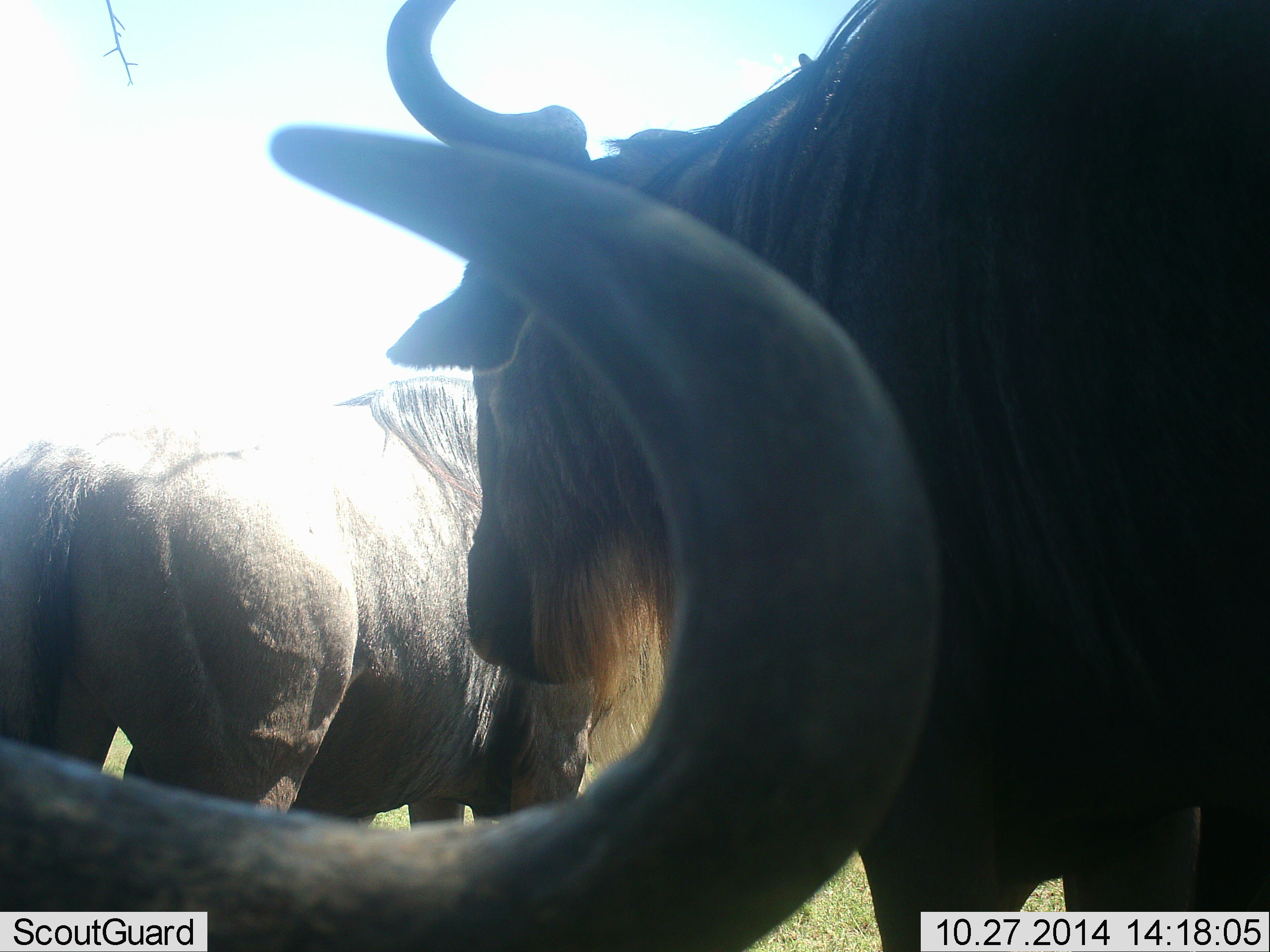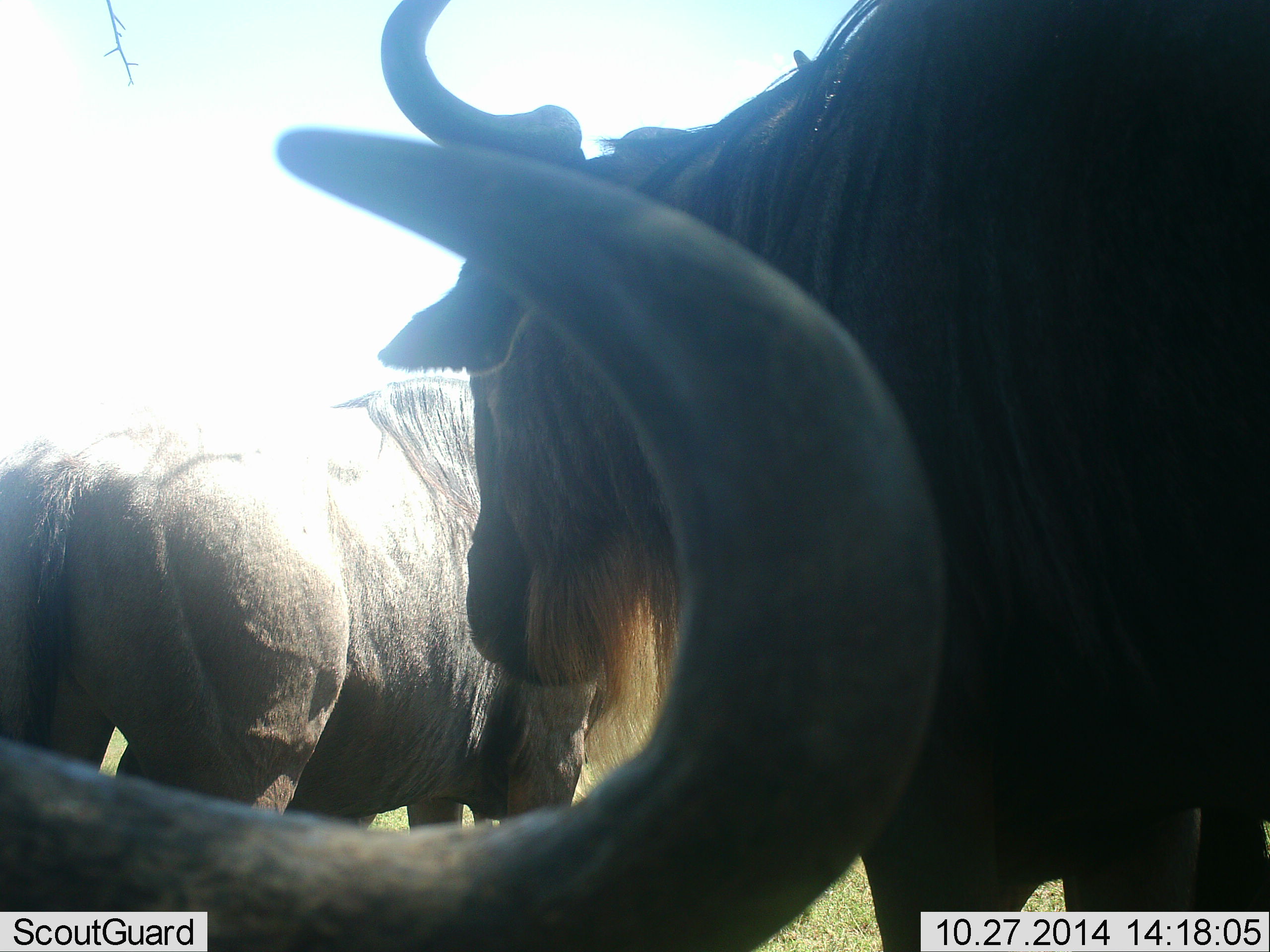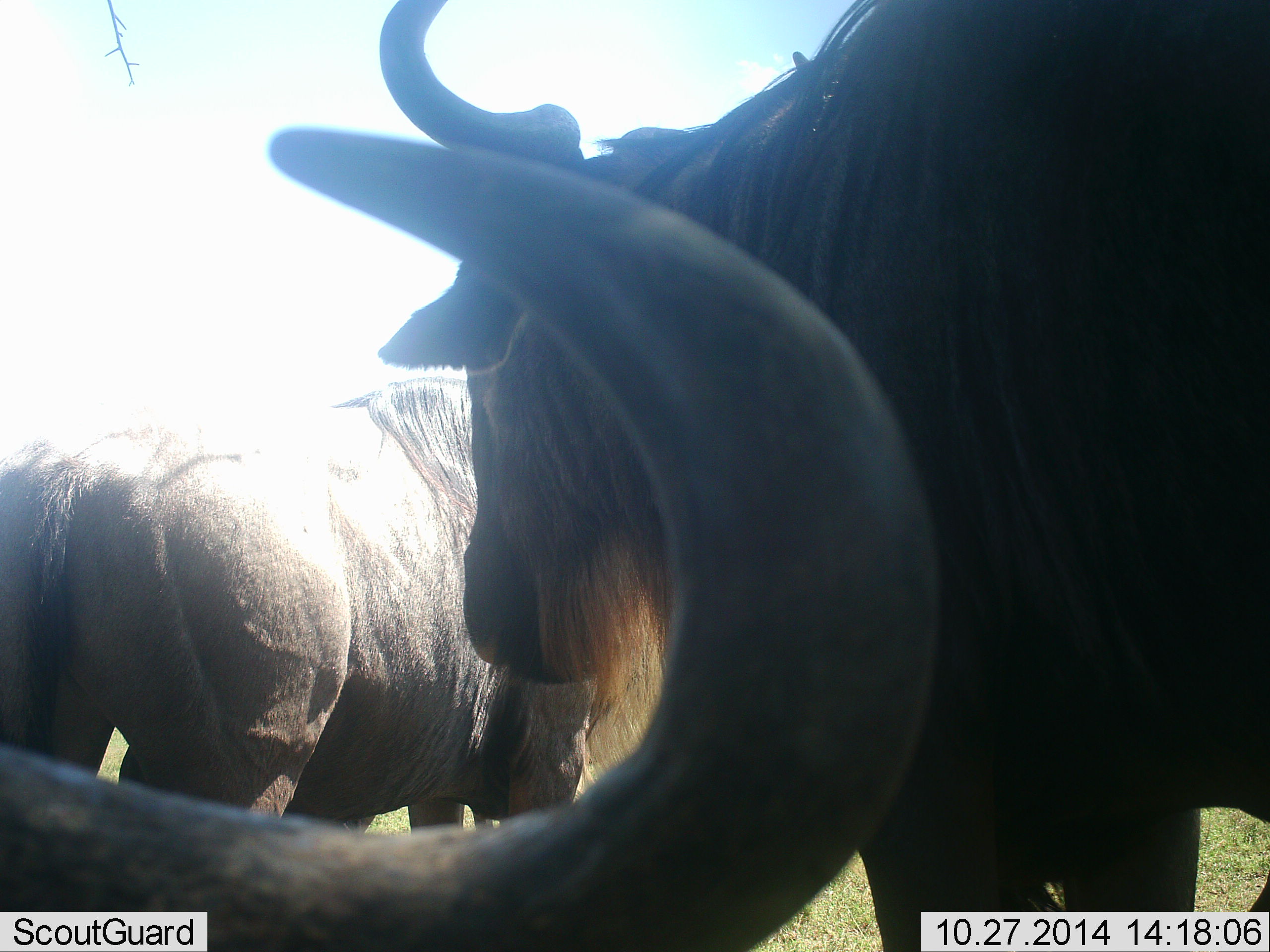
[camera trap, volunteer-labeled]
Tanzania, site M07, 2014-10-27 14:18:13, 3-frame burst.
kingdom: Animalia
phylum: Chordata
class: Mammalia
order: Artiodactyla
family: Bovidae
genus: Connochaetes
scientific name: Connochaetes taurinus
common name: blue wildebeest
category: wildebeest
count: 3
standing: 100%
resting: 30%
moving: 0%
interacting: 0%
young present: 0%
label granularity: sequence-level